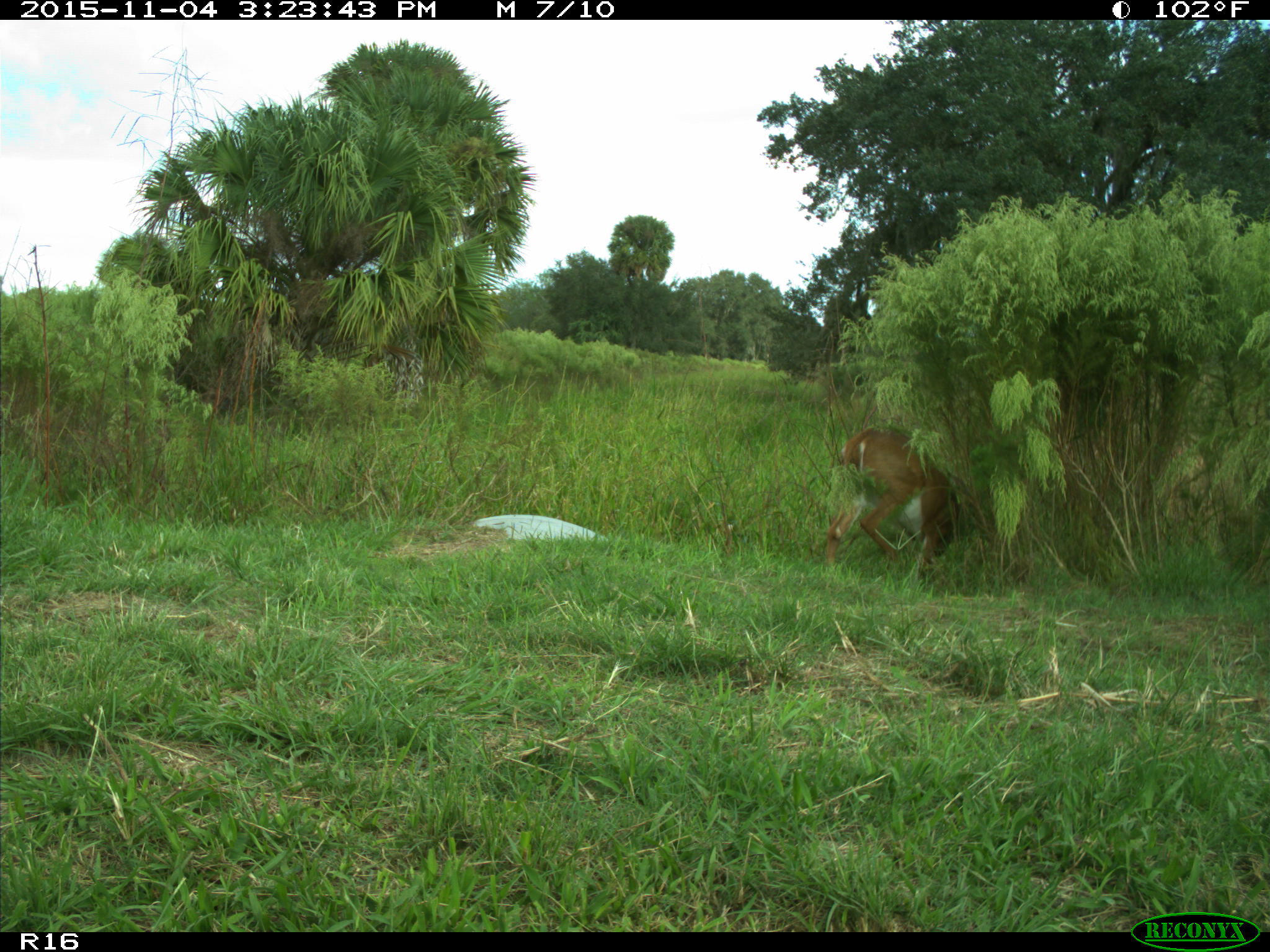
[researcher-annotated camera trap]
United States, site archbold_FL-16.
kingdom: Animalia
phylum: Chordata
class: Mammalia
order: Artiodactyla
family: Cervidae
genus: Odocoileus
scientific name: Odocoileus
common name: deer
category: unidentified deer